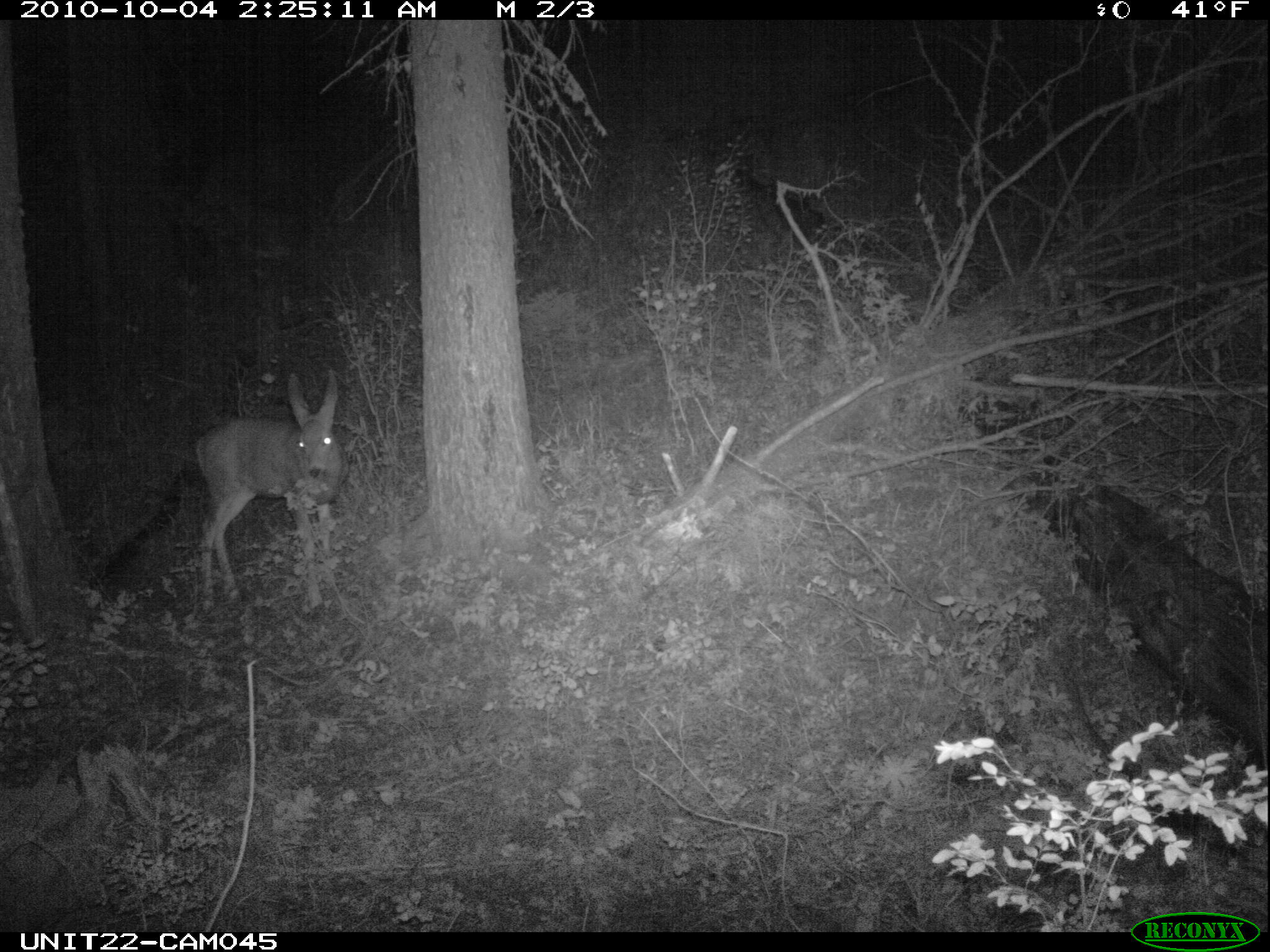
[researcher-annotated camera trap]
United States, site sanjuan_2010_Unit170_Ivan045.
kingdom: Animalia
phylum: Chordata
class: Mammalia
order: Artiodactyla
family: Cervidae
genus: Odocoileus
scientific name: Odocoileus hemionus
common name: mule deer